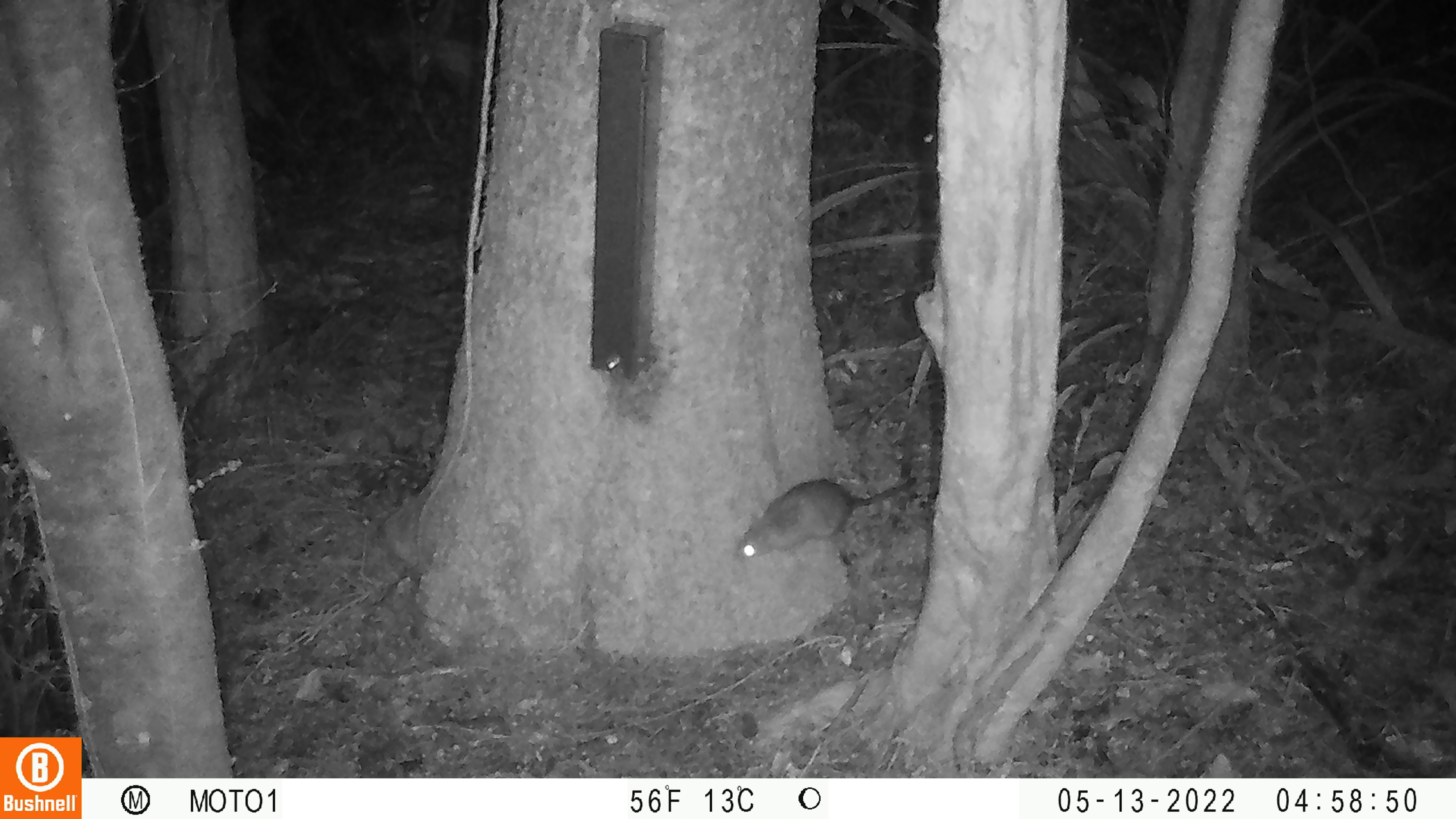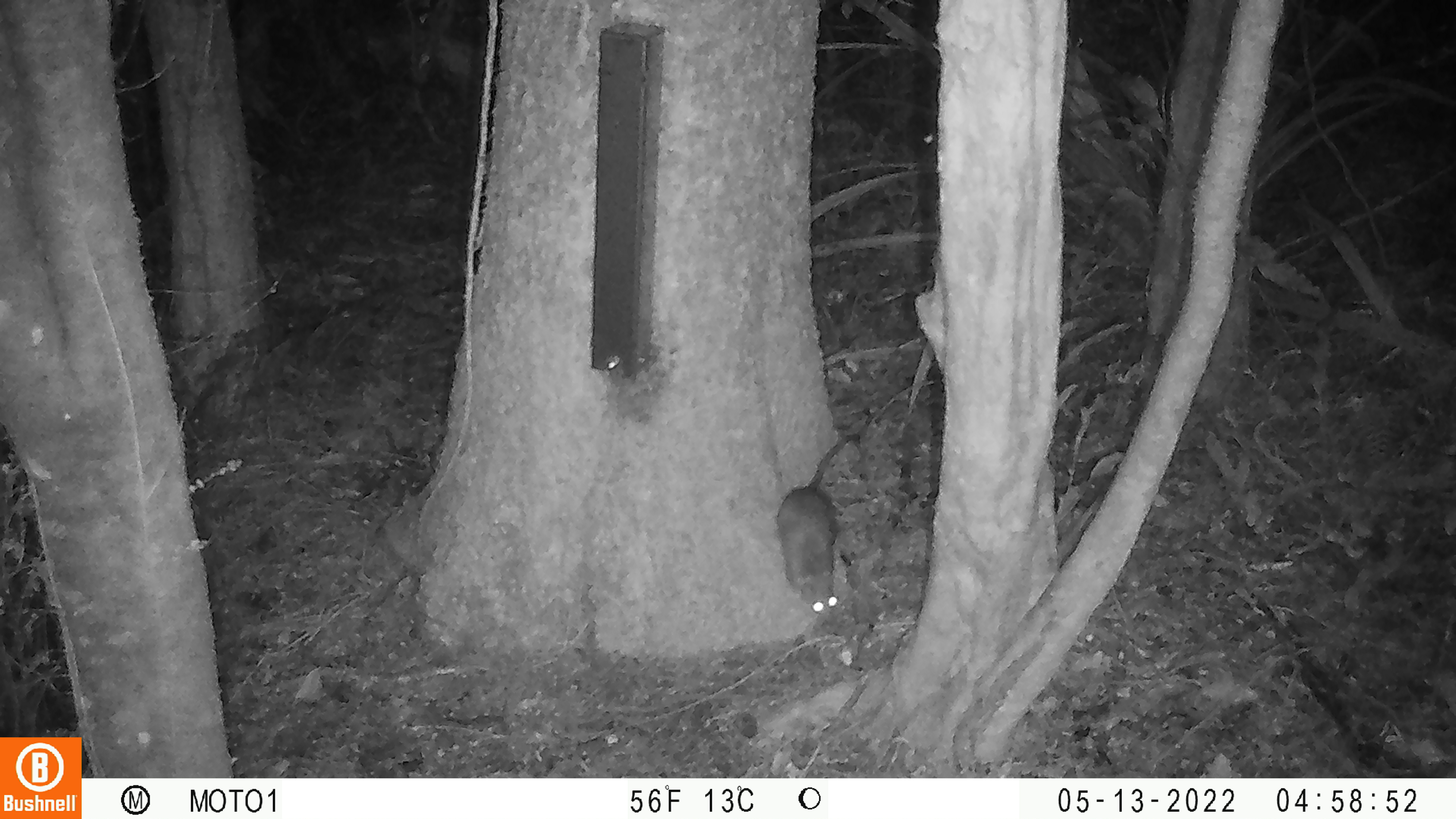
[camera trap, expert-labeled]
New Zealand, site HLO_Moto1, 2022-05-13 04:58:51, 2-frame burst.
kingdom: Animalia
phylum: Chordata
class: Mammalia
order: Rodentia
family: Muridae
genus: Rattus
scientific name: Rattus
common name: rat